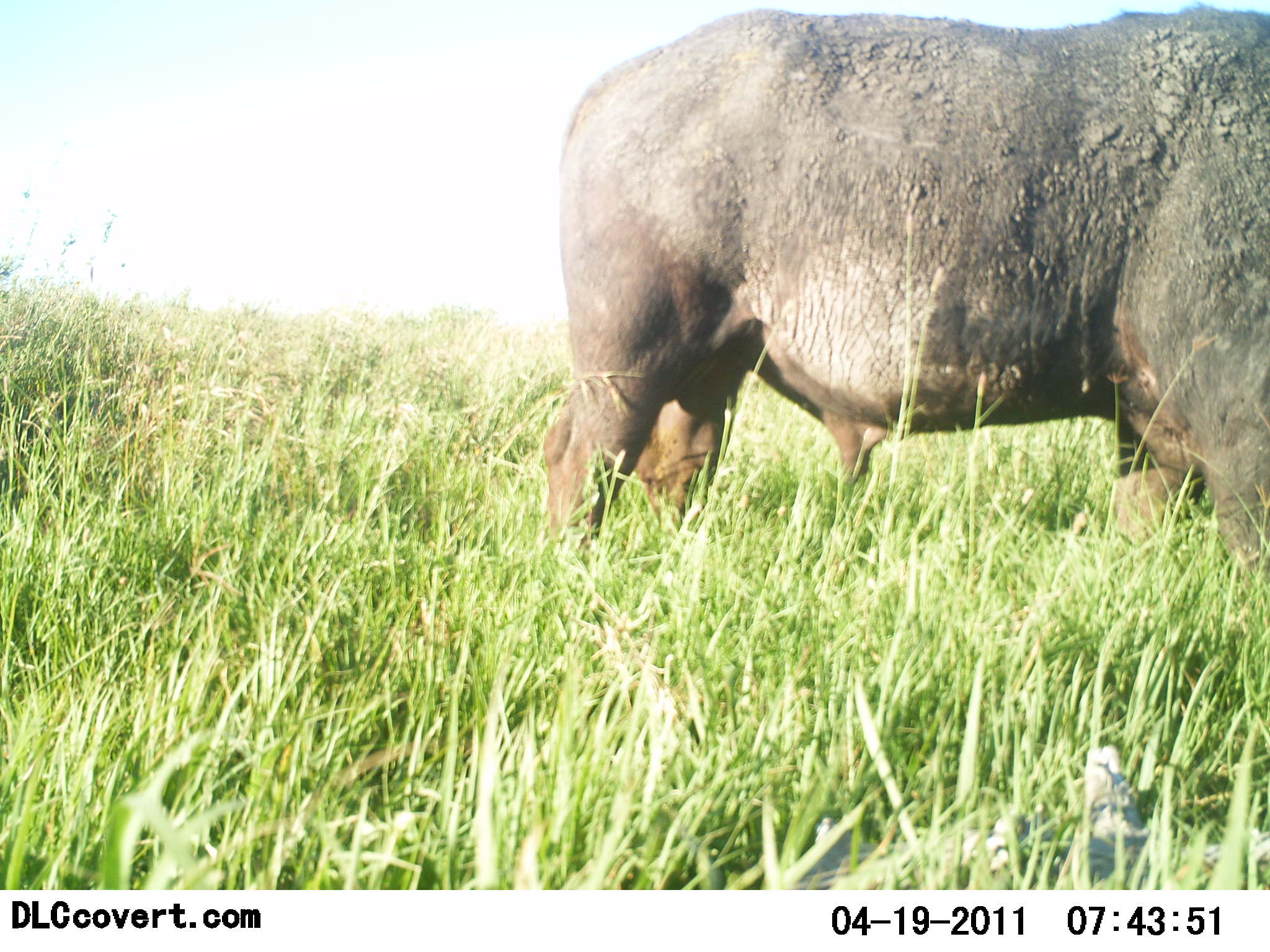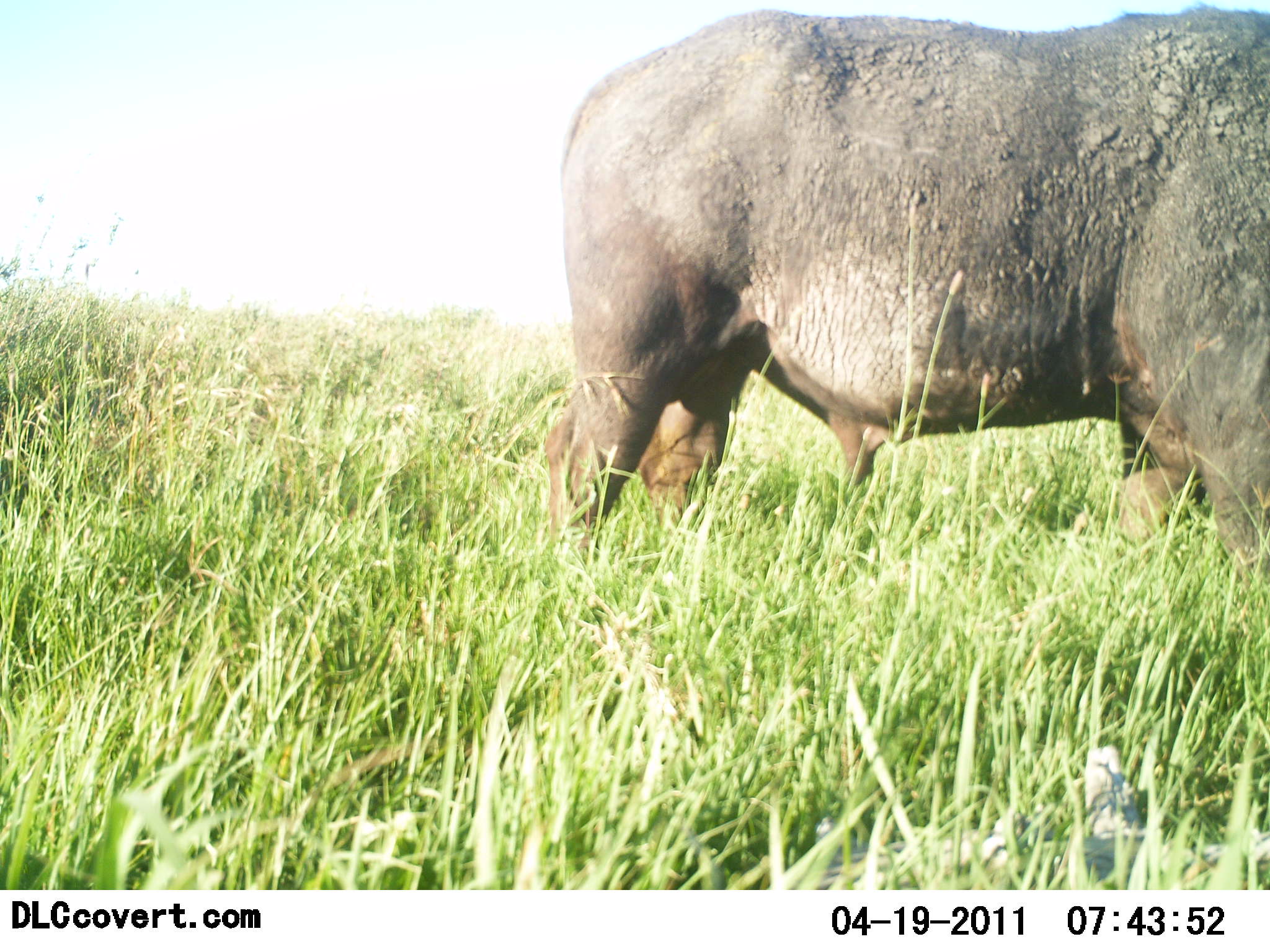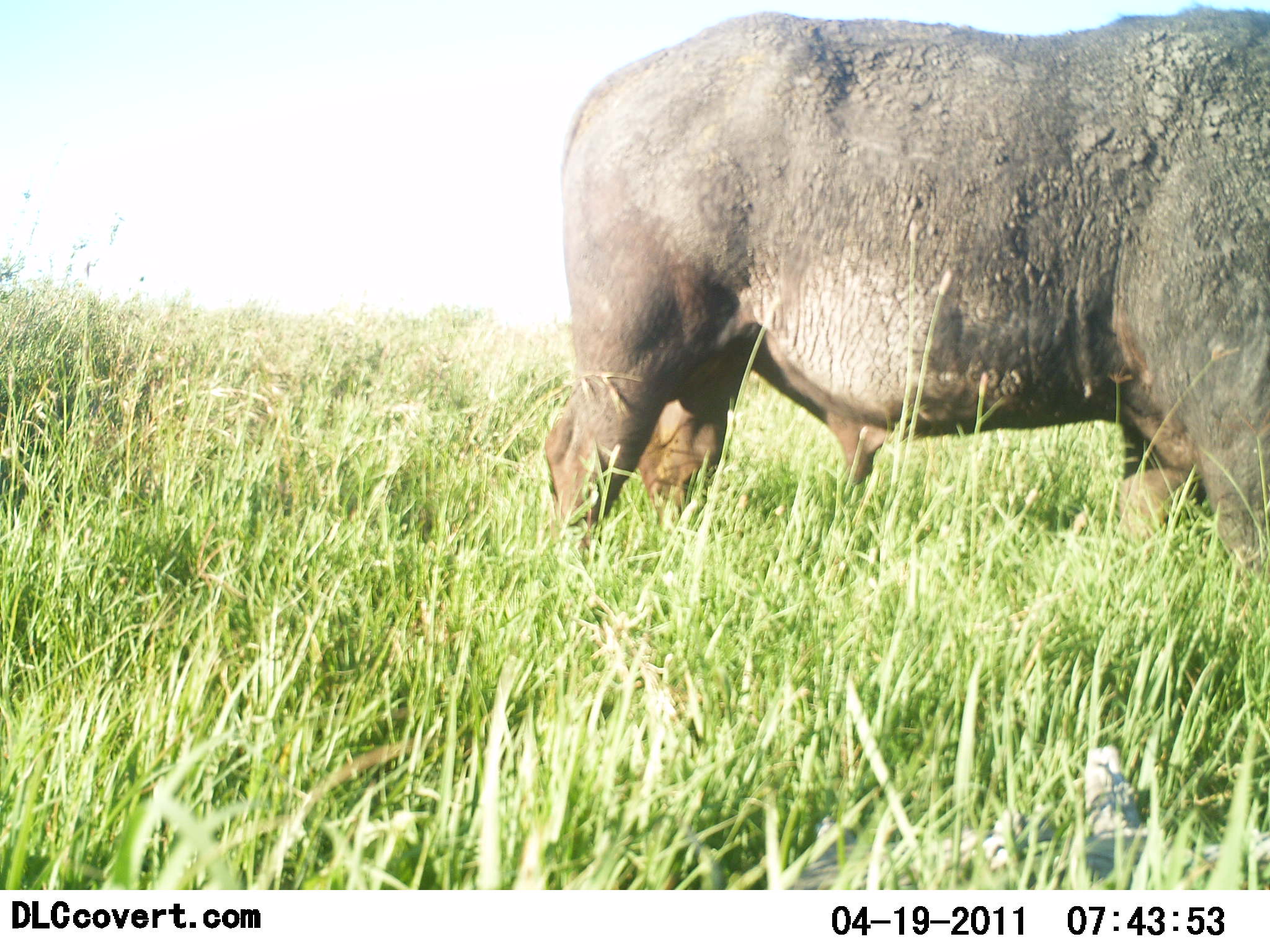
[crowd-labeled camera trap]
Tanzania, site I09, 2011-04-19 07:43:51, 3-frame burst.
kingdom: Animalia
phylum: Chordata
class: Mammalia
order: Artiodactyla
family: Bovidae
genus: Syncerus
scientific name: Syncerus caffer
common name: cape buffalo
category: buffalo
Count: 1.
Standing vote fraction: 91%.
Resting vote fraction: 0%.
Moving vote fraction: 9%.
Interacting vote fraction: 0%.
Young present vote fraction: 0%.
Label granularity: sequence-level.